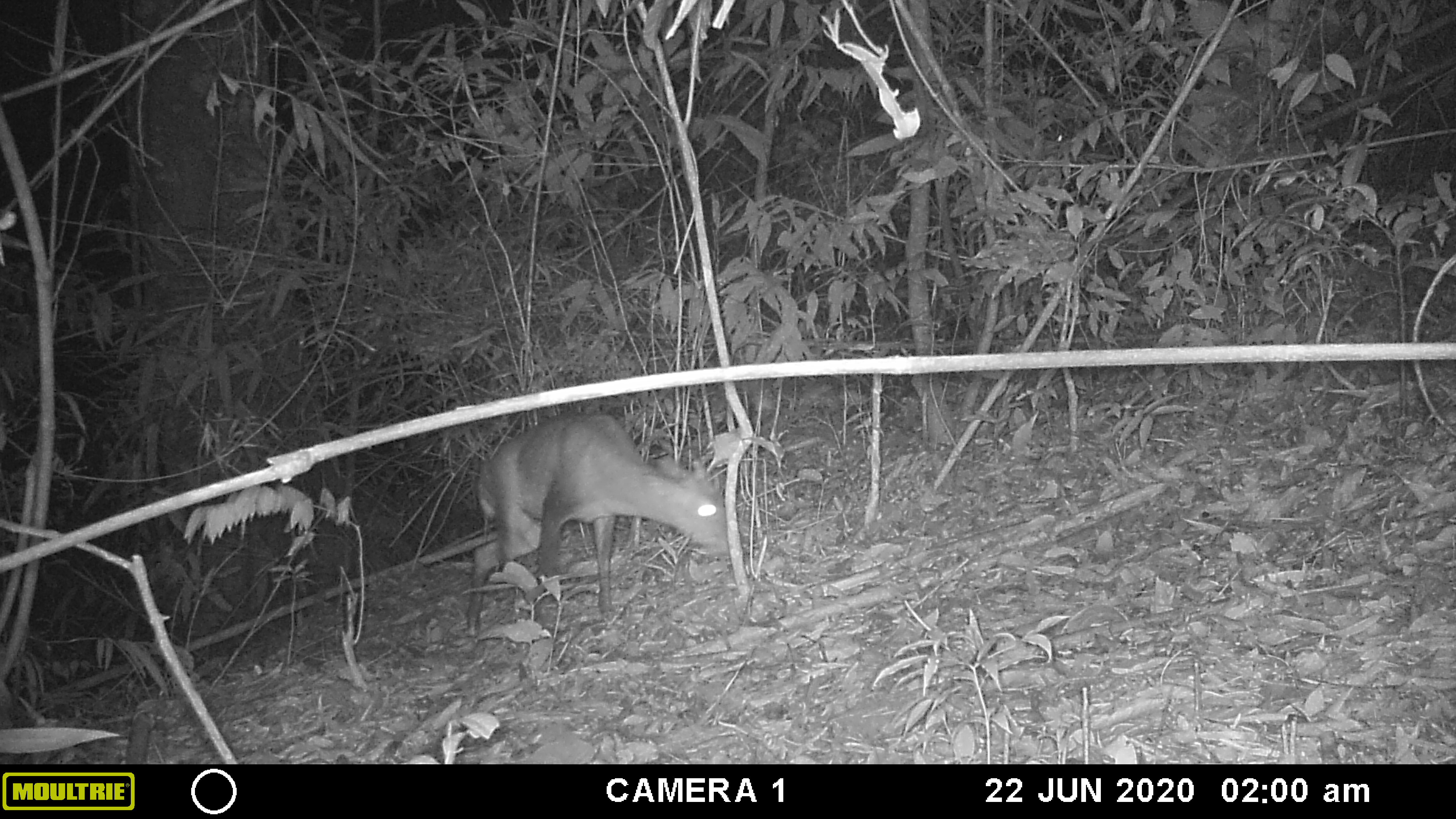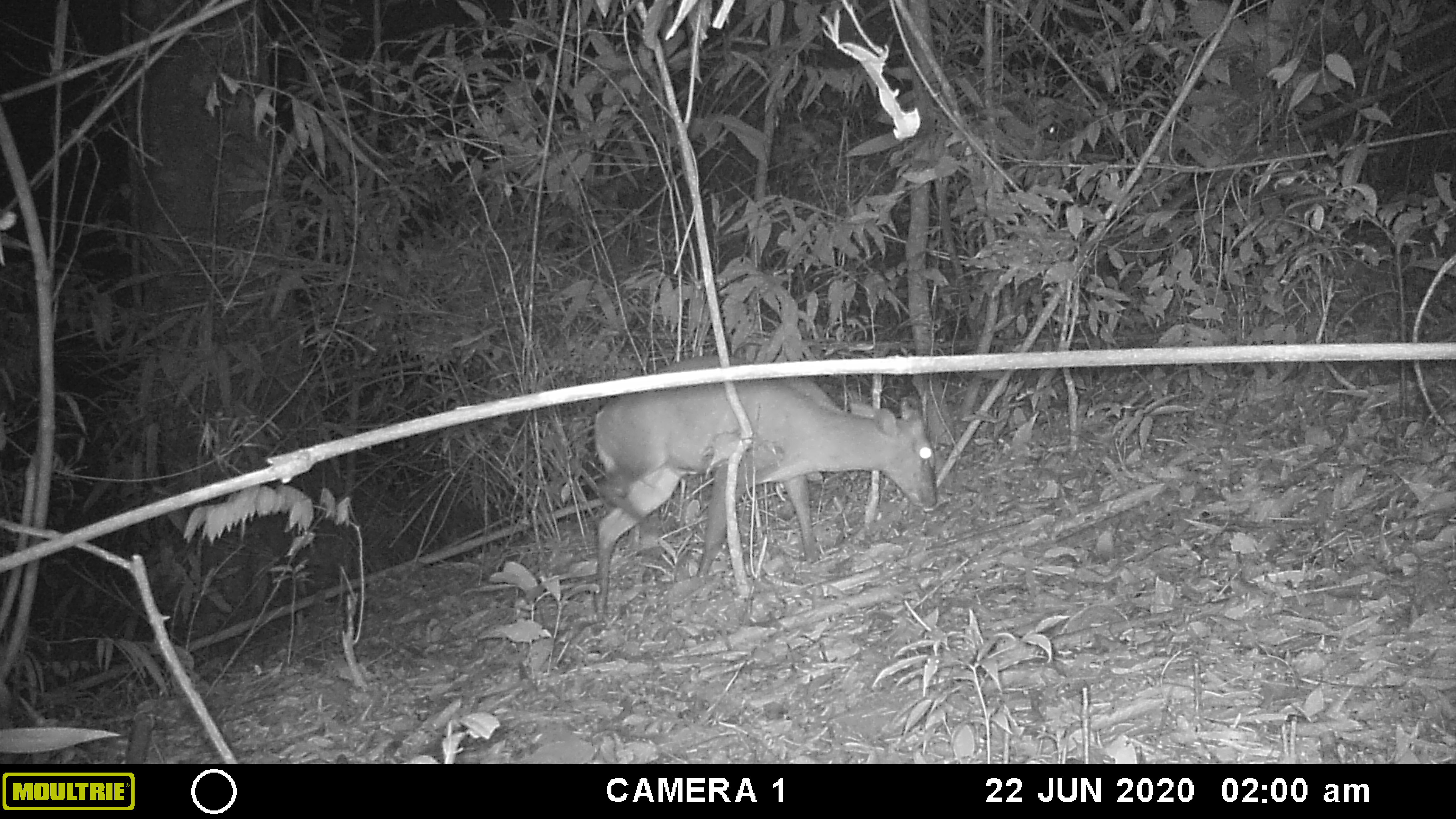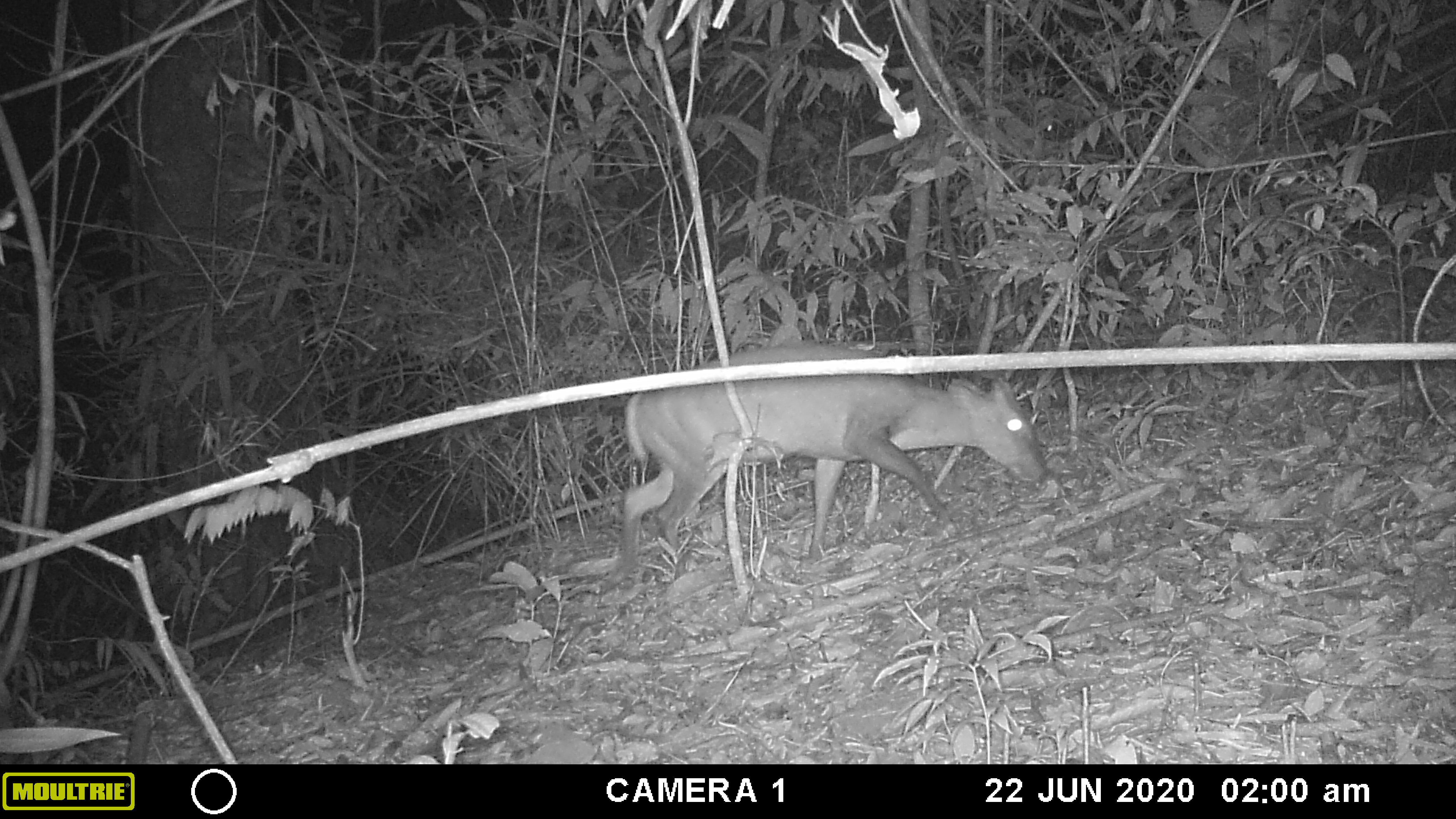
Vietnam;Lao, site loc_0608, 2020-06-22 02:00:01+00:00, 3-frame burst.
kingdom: Animalia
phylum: Chordata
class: Mammalia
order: Artiodactyla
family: Cervidae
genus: Muntiacus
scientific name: Muntiacus rooseveltorum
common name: roosevelt's muntjac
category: roosevelts muntjac group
Roosevelts muntjac group (roosevelt's muntjac) (Muntiacus rooseveltorum). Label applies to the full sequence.